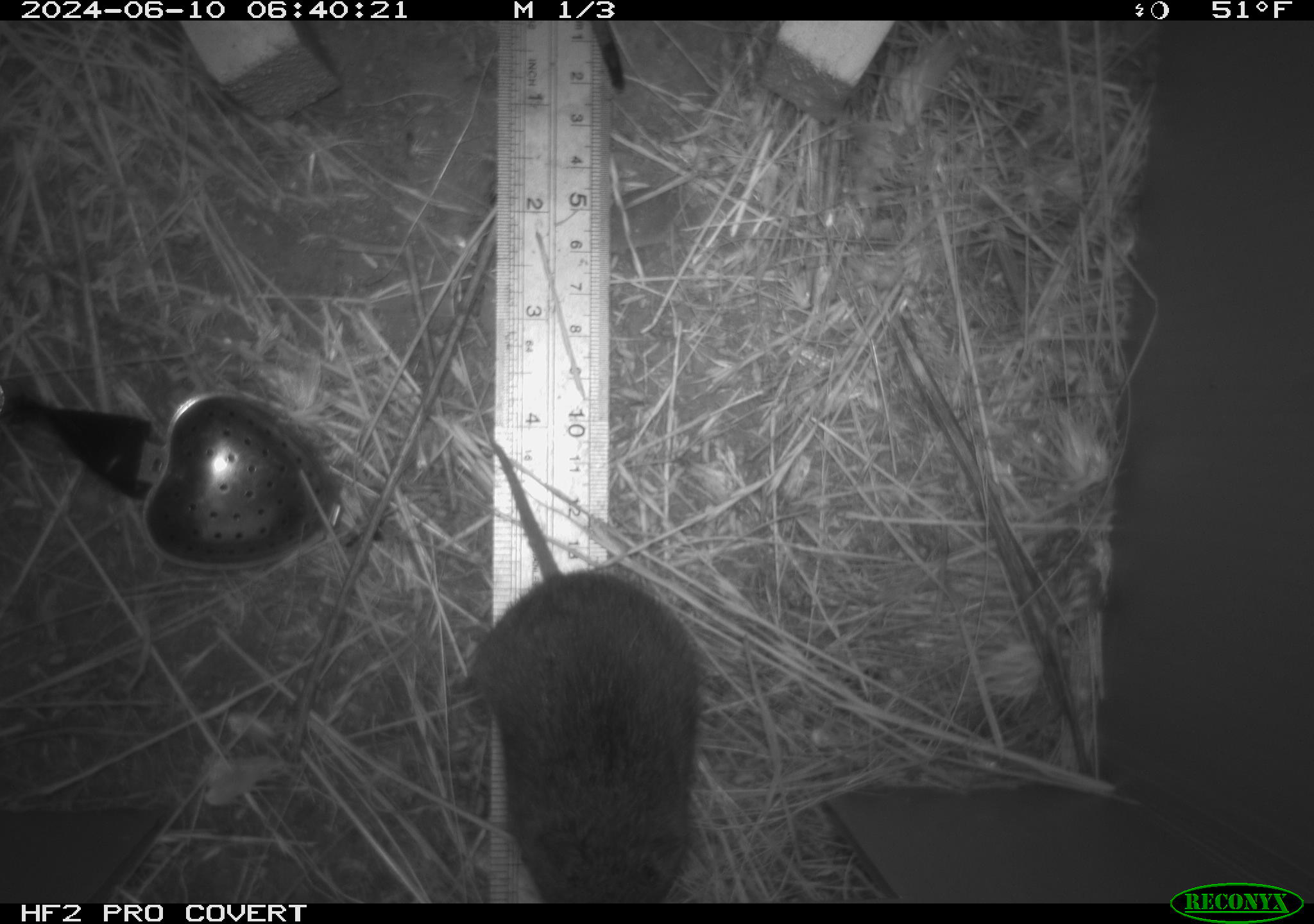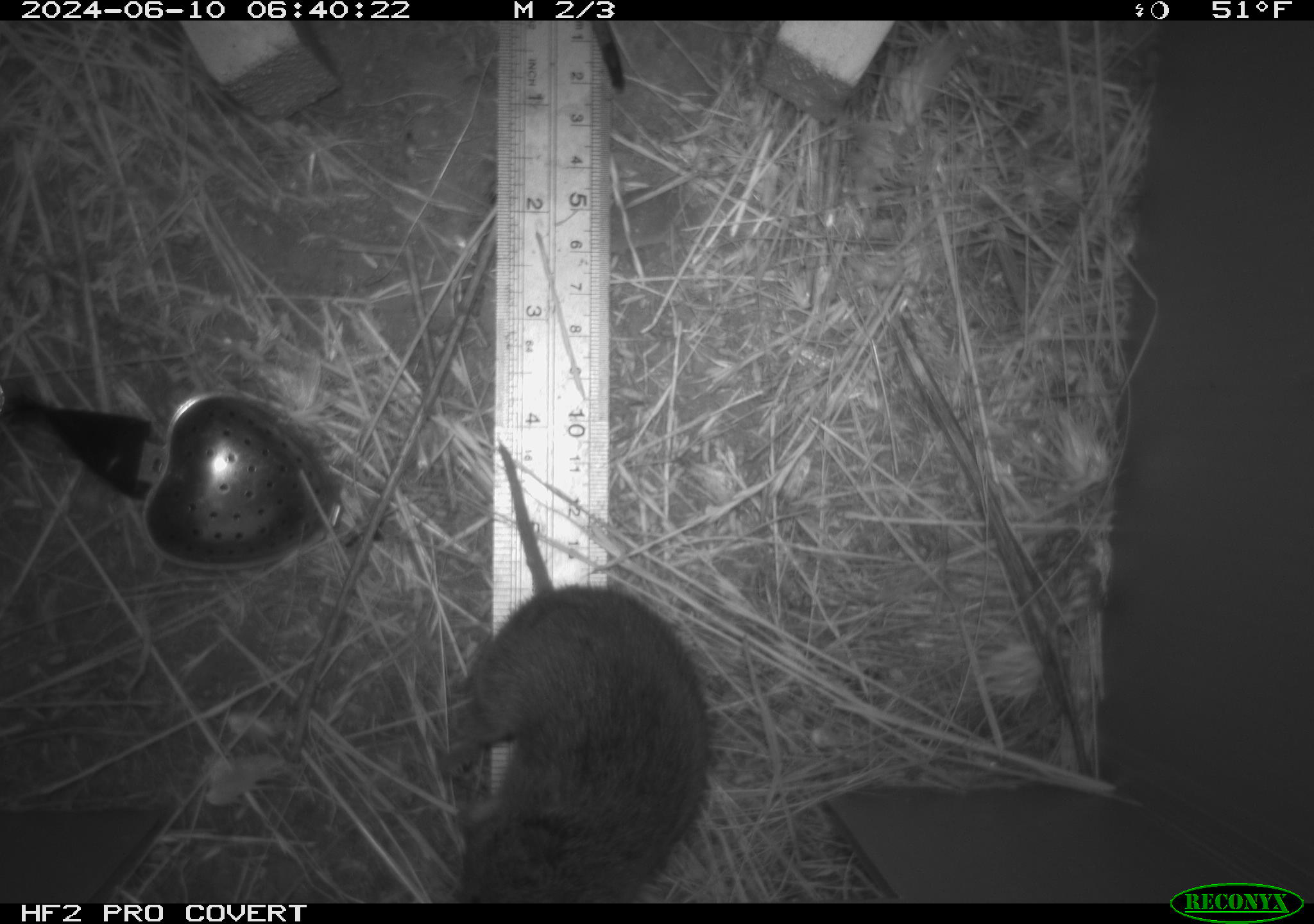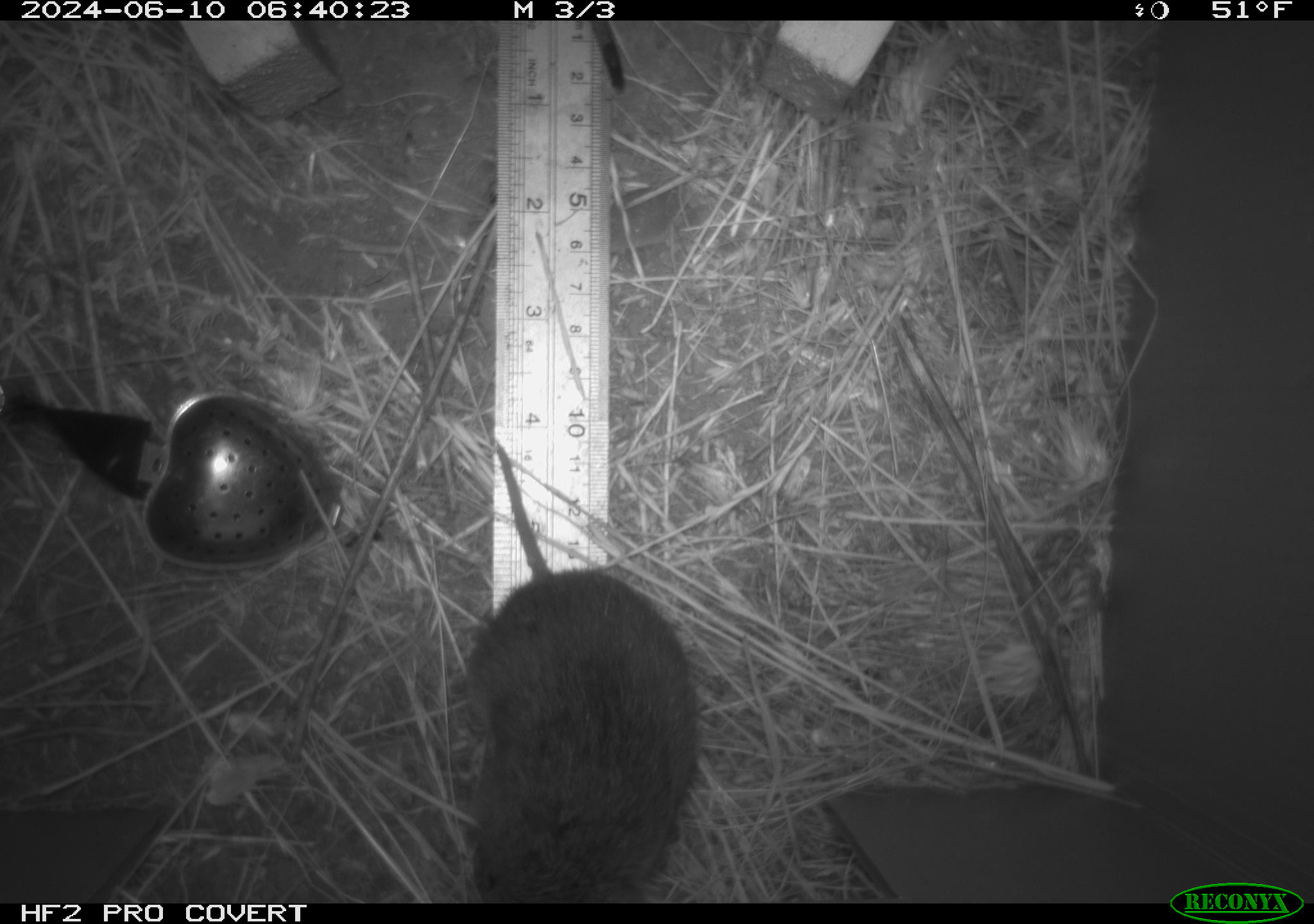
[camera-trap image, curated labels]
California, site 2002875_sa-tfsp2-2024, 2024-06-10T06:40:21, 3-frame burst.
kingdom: Animalia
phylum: Chordata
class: Mammalia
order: Rodentia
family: Cricetidae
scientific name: Arvicolinae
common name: voles, lemmings, and muskrats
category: arvicolinae subfamily